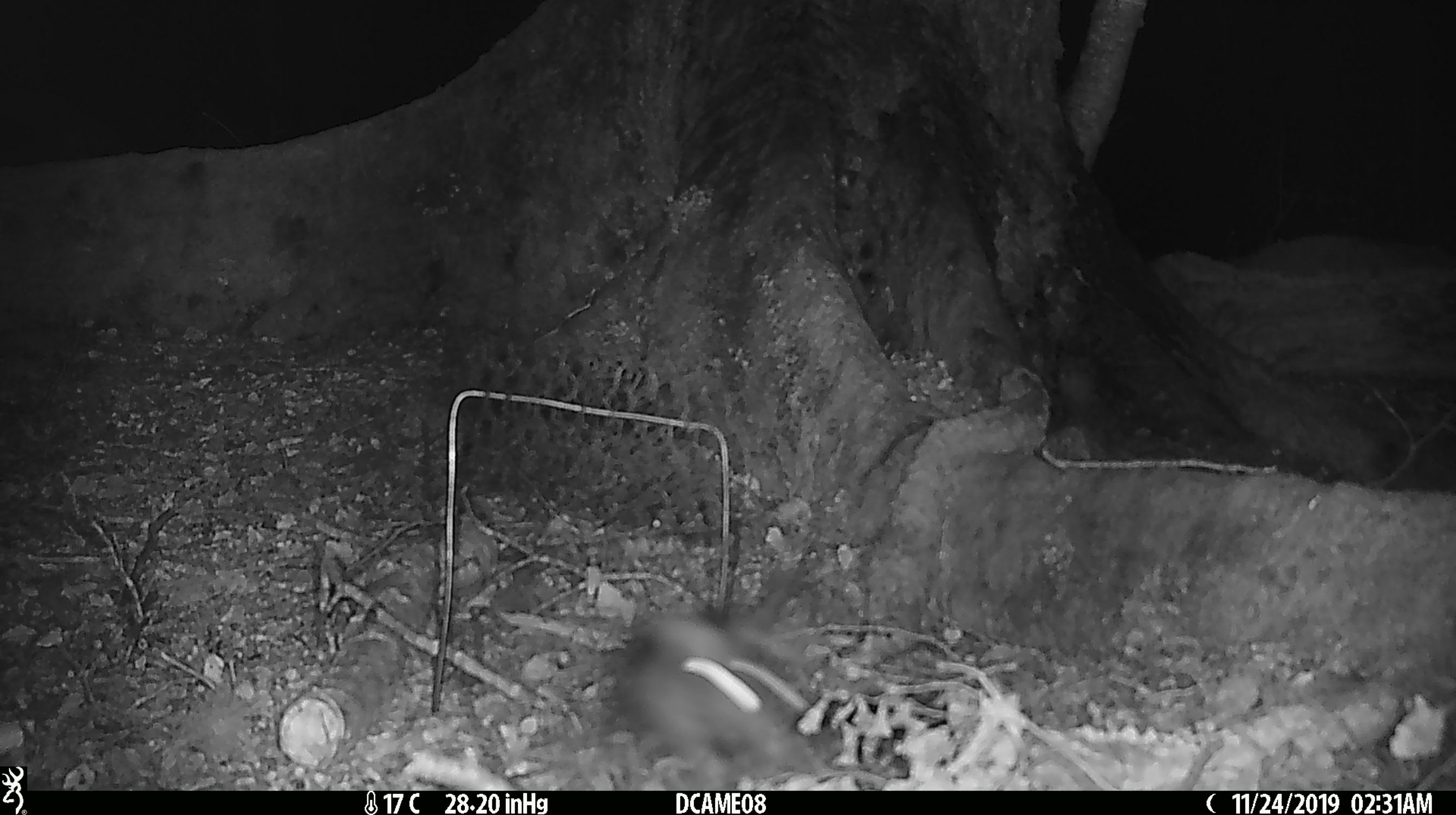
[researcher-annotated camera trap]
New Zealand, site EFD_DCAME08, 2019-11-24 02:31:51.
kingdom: Animalia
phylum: Chordata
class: Mammalia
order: Rodentia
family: Muridae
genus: Rattus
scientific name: Rattus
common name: rat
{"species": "rat (Rattus)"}